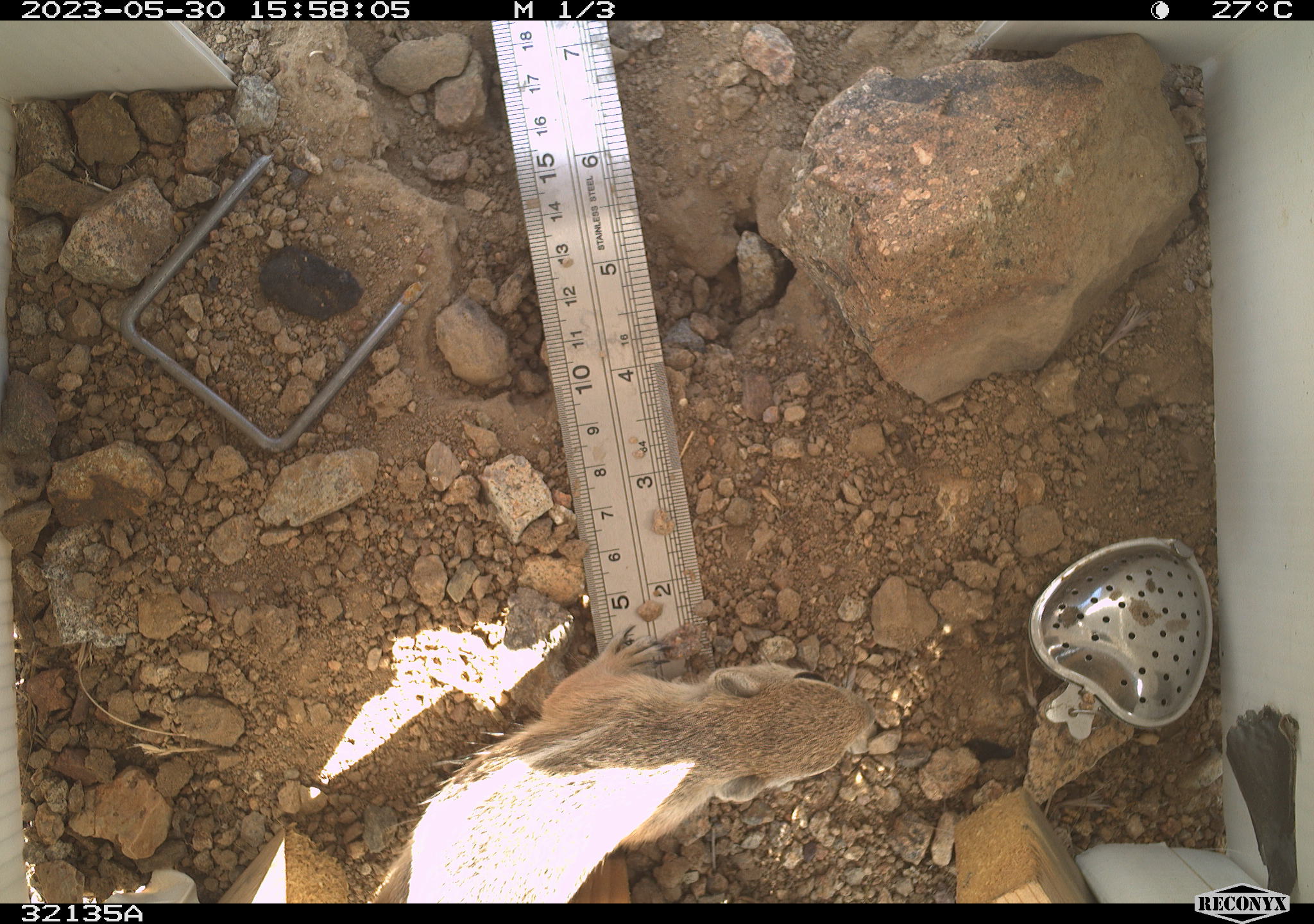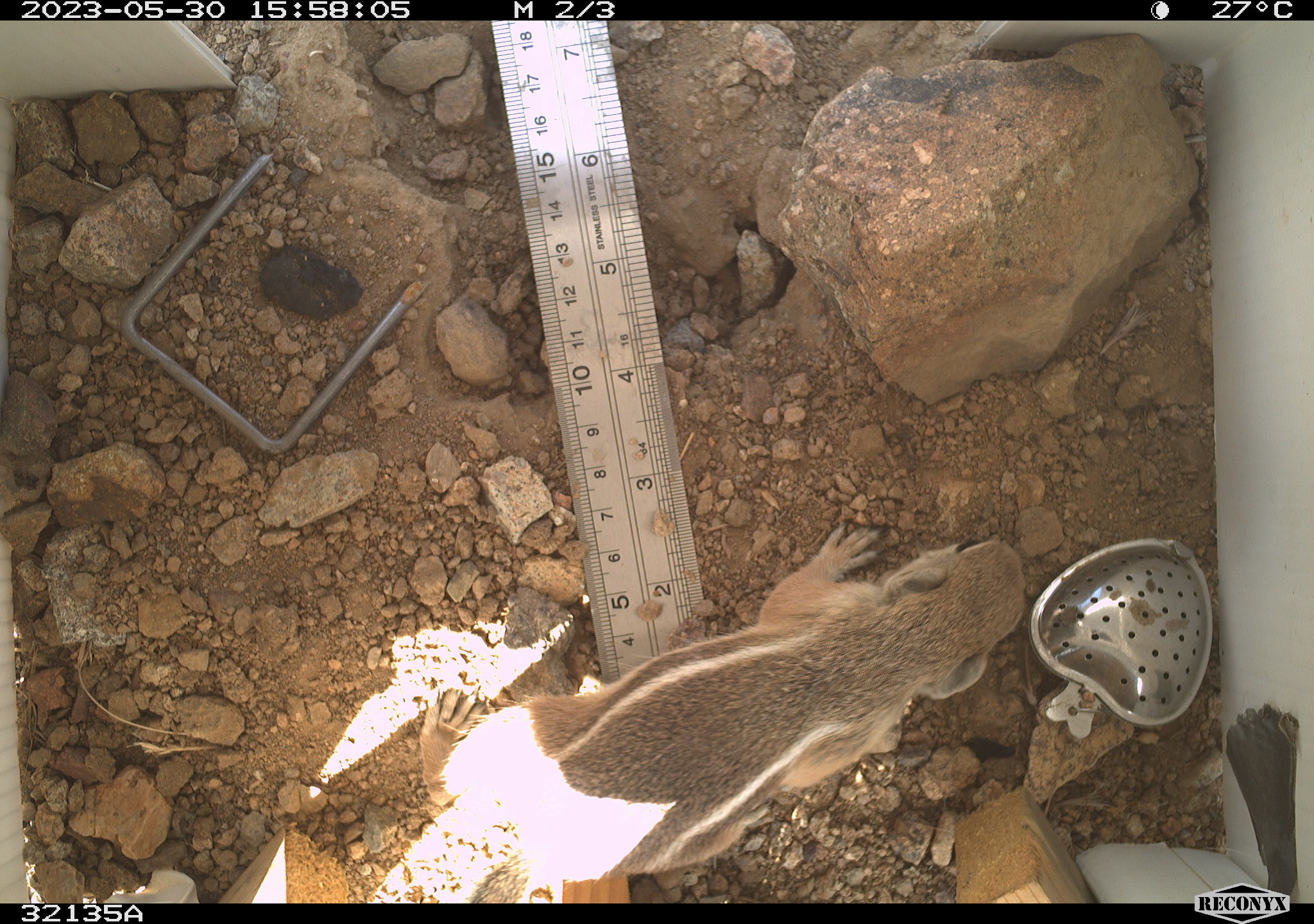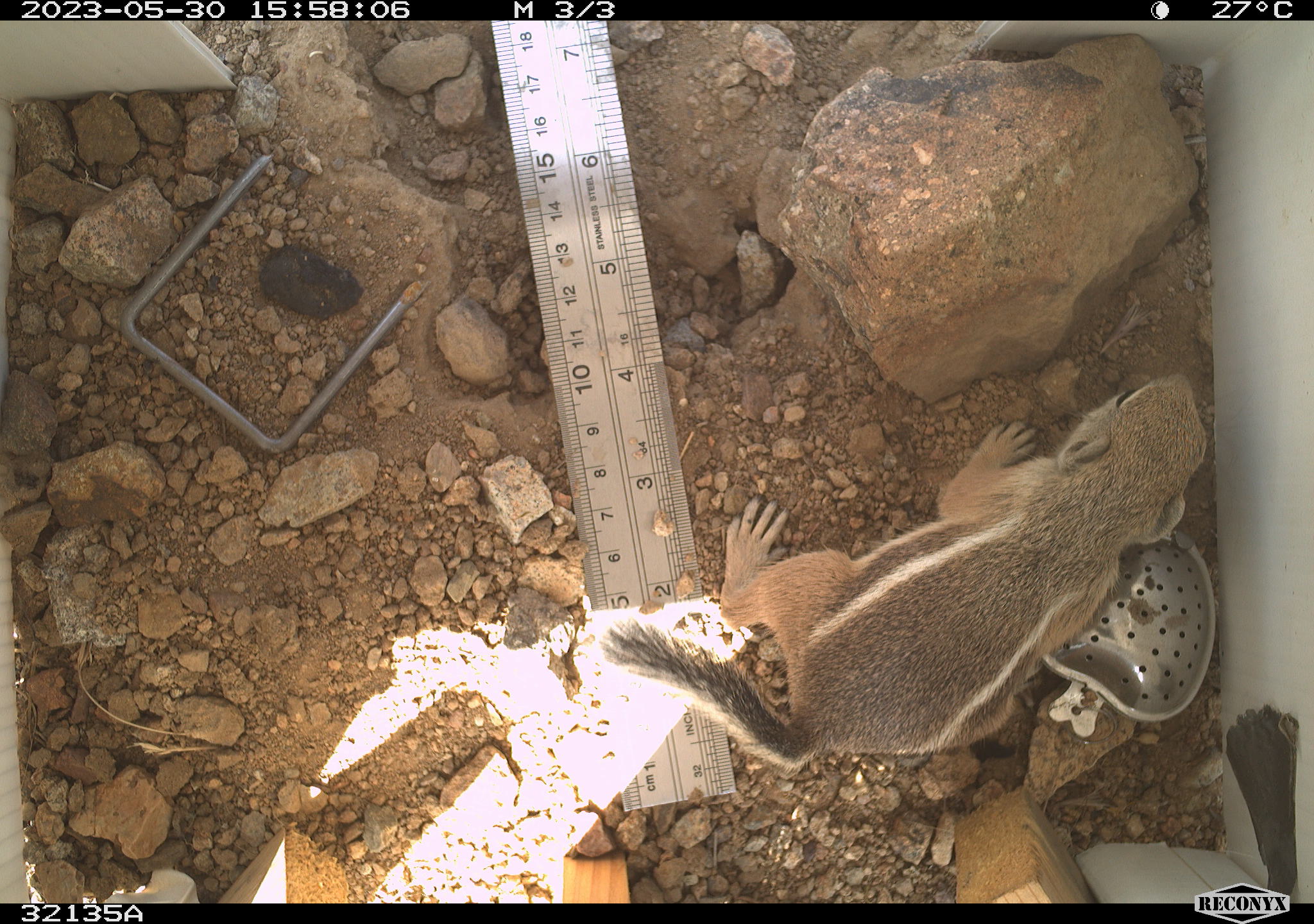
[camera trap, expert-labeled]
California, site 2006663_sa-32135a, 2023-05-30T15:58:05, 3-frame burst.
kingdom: Animalia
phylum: Chordata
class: Mammalia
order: Rodentia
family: Sciuridae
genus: Ammospermophilus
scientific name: Ammospermophilus leucurus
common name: white-tailed antelope squirrel